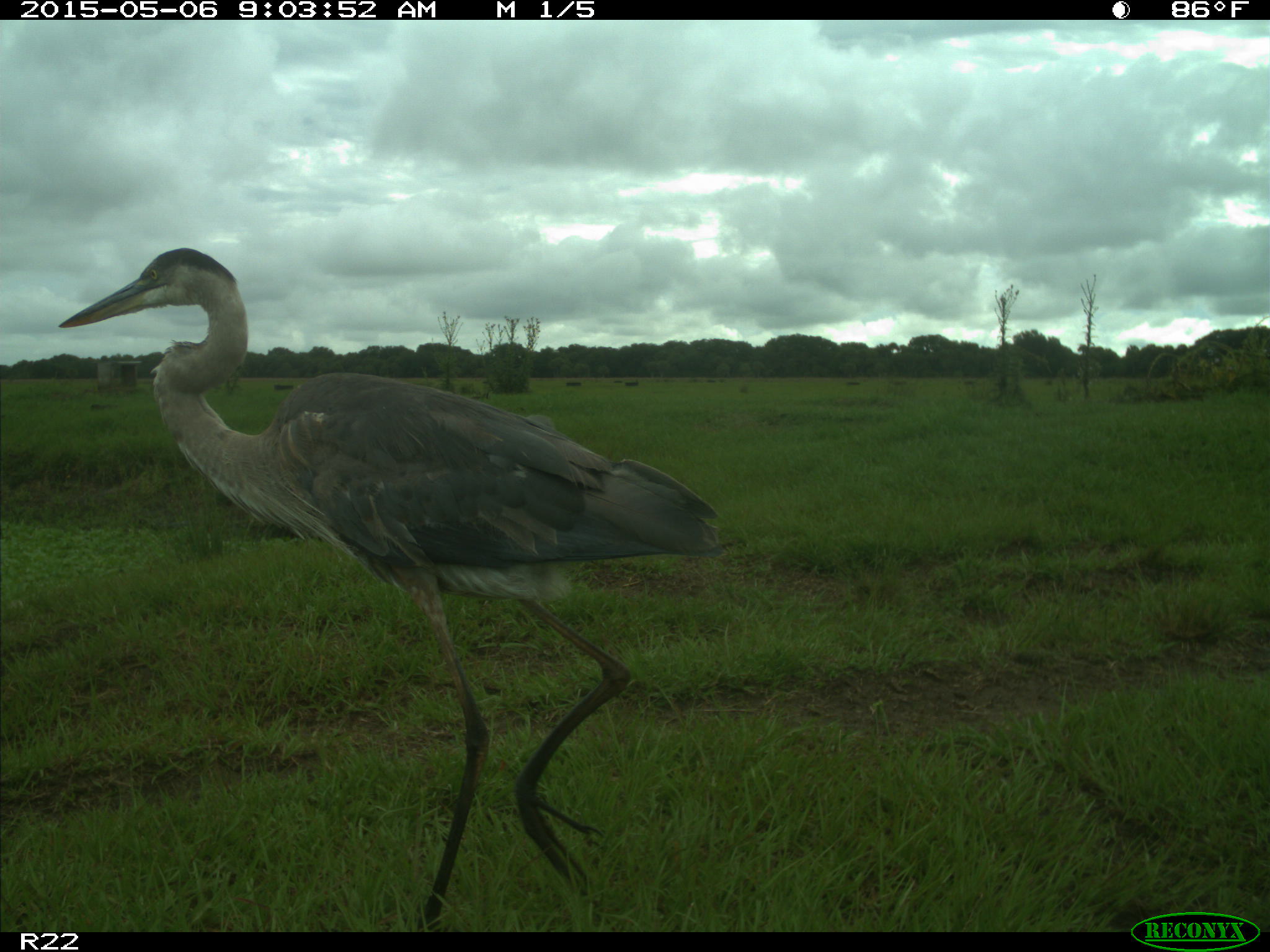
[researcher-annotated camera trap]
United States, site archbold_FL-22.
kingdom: Animalia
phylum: Chordata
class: Aves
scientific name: Aves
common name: birds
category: unidentified bird